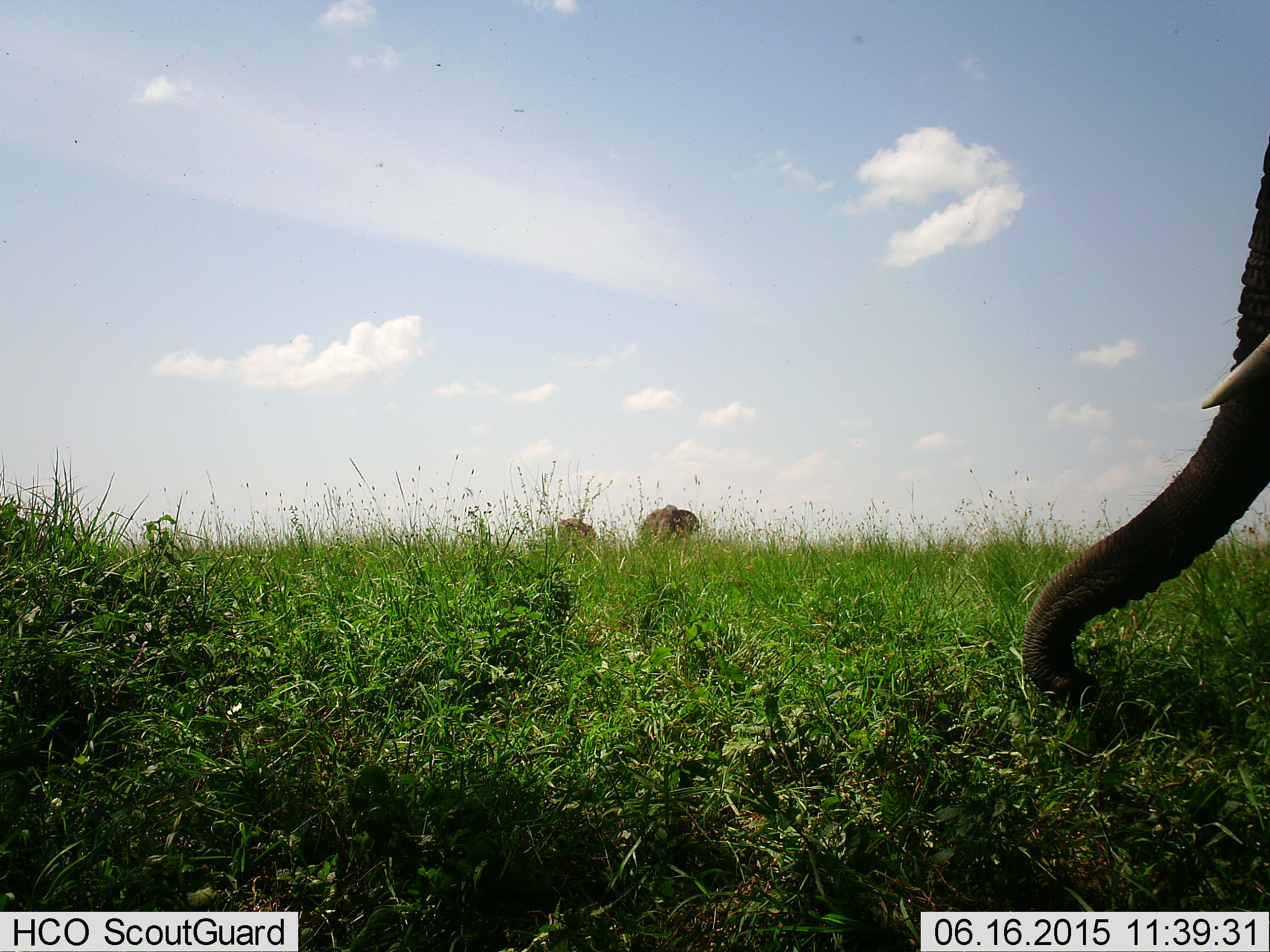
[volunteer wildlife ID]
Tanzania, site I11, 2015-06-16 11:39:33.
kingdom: Animalia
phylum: Chordata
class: Mammalia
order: Proboscidea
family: Elephantidae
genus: Loxodonta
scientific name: Loxodonta africana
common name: african bush elephant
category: elephant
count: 3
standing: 70%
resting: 0%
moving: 20%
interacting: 0%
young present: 0%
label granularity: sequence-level